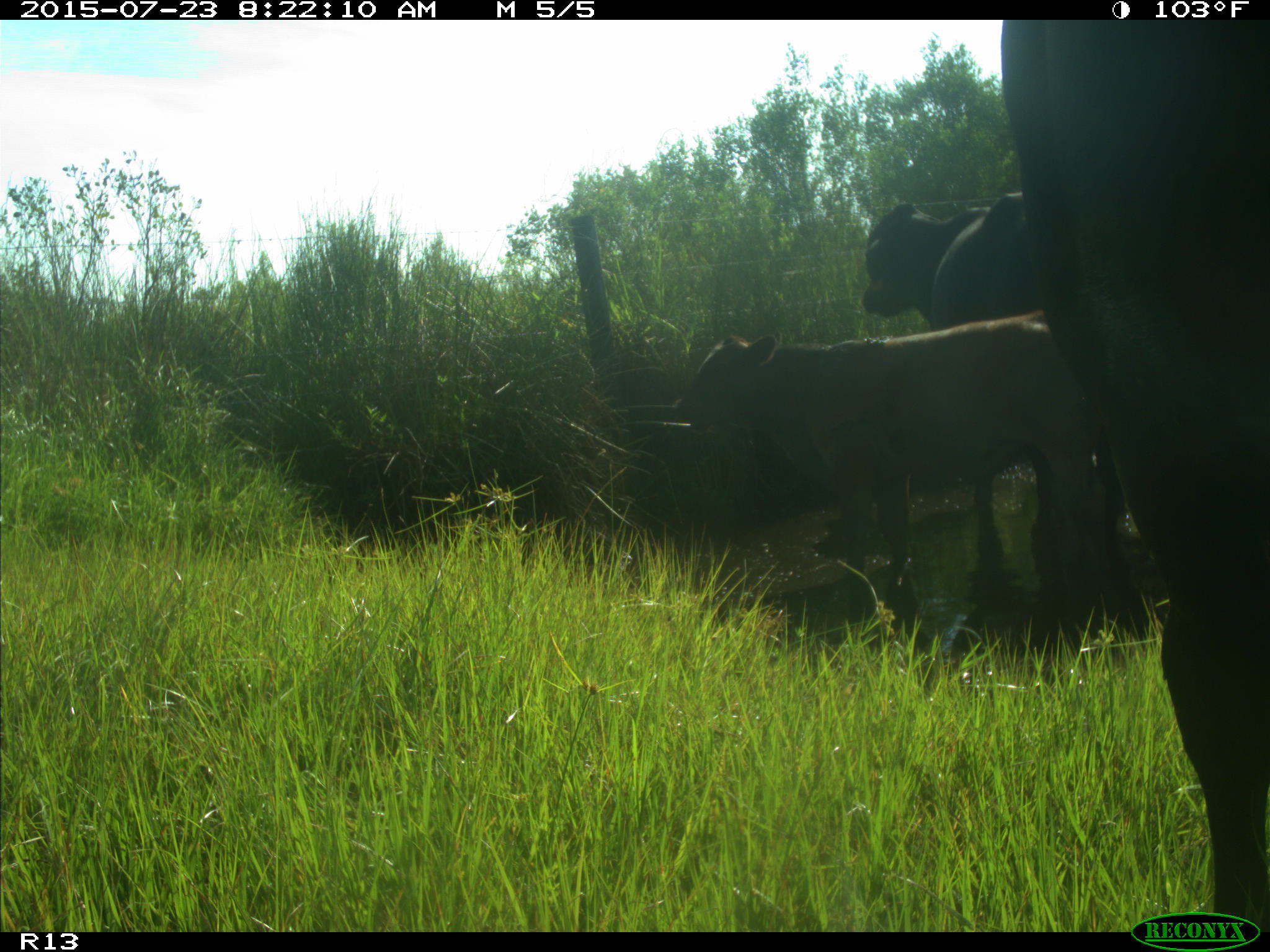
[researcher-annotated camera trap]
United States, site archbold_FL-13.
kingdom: Animalia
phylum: Chordata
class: Mammalia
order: Artiodactyla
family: Bovidae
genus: Bos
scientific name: Bos taurus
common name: domestic cow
Bos taurus (domestic cow).